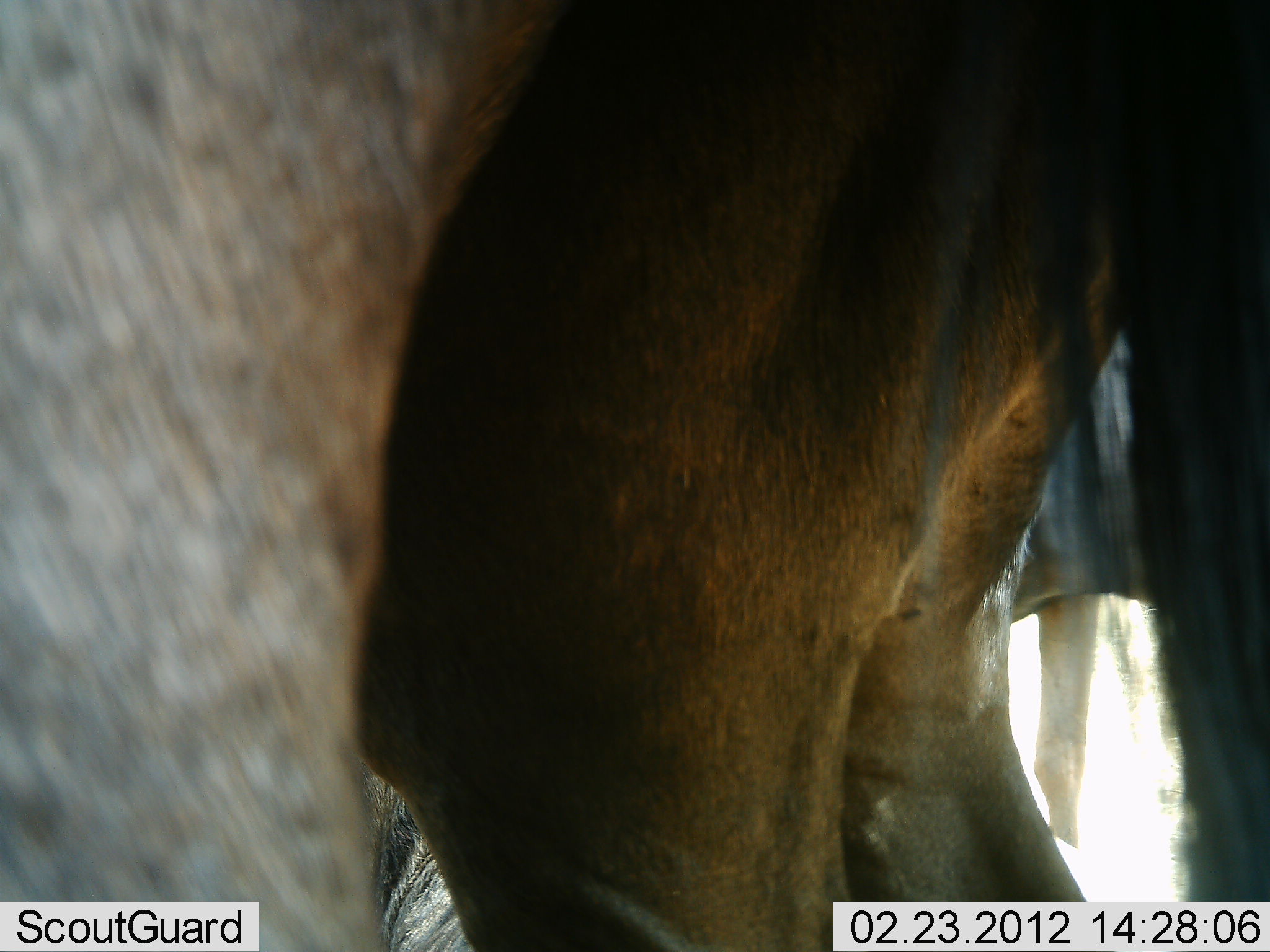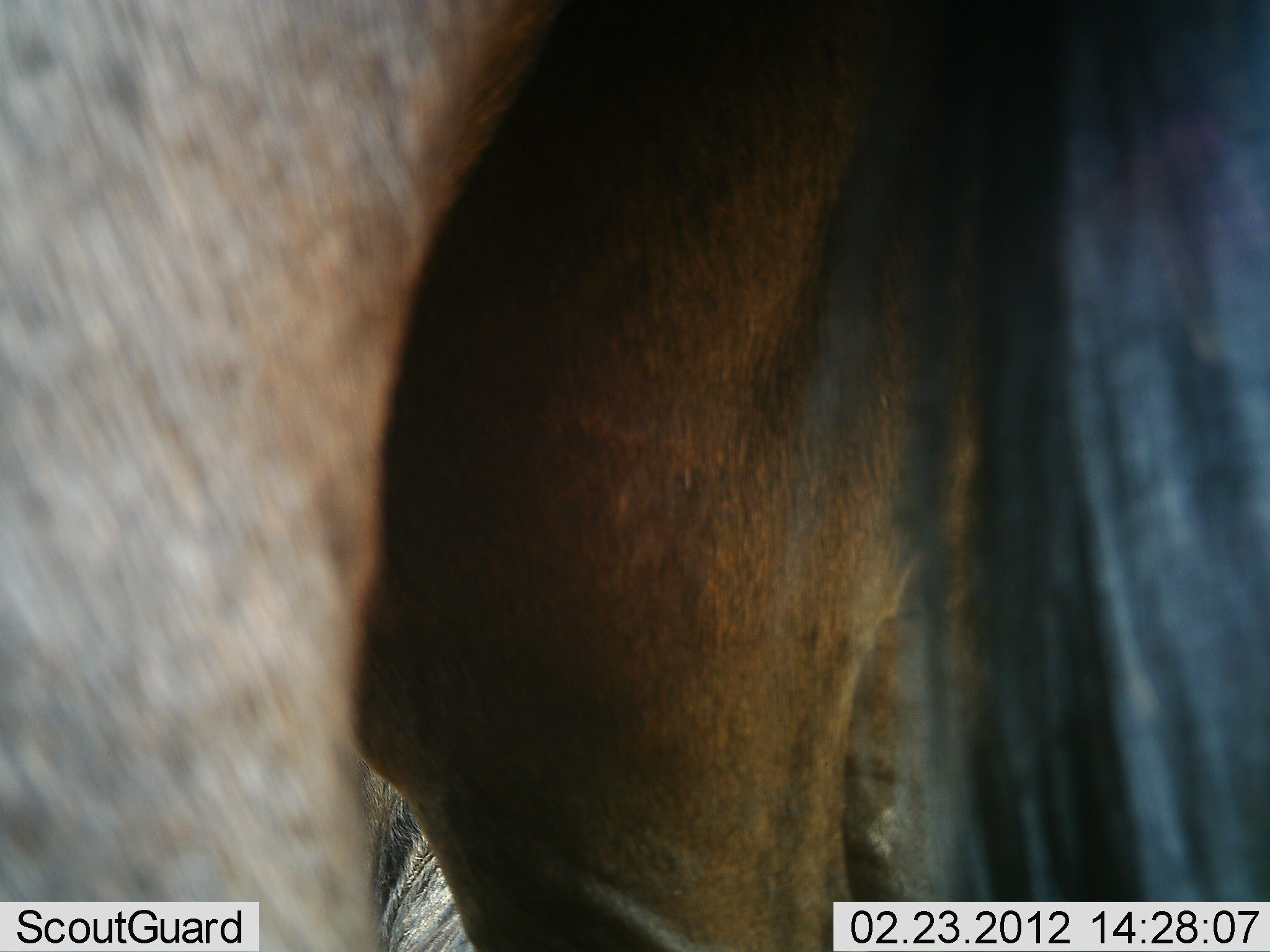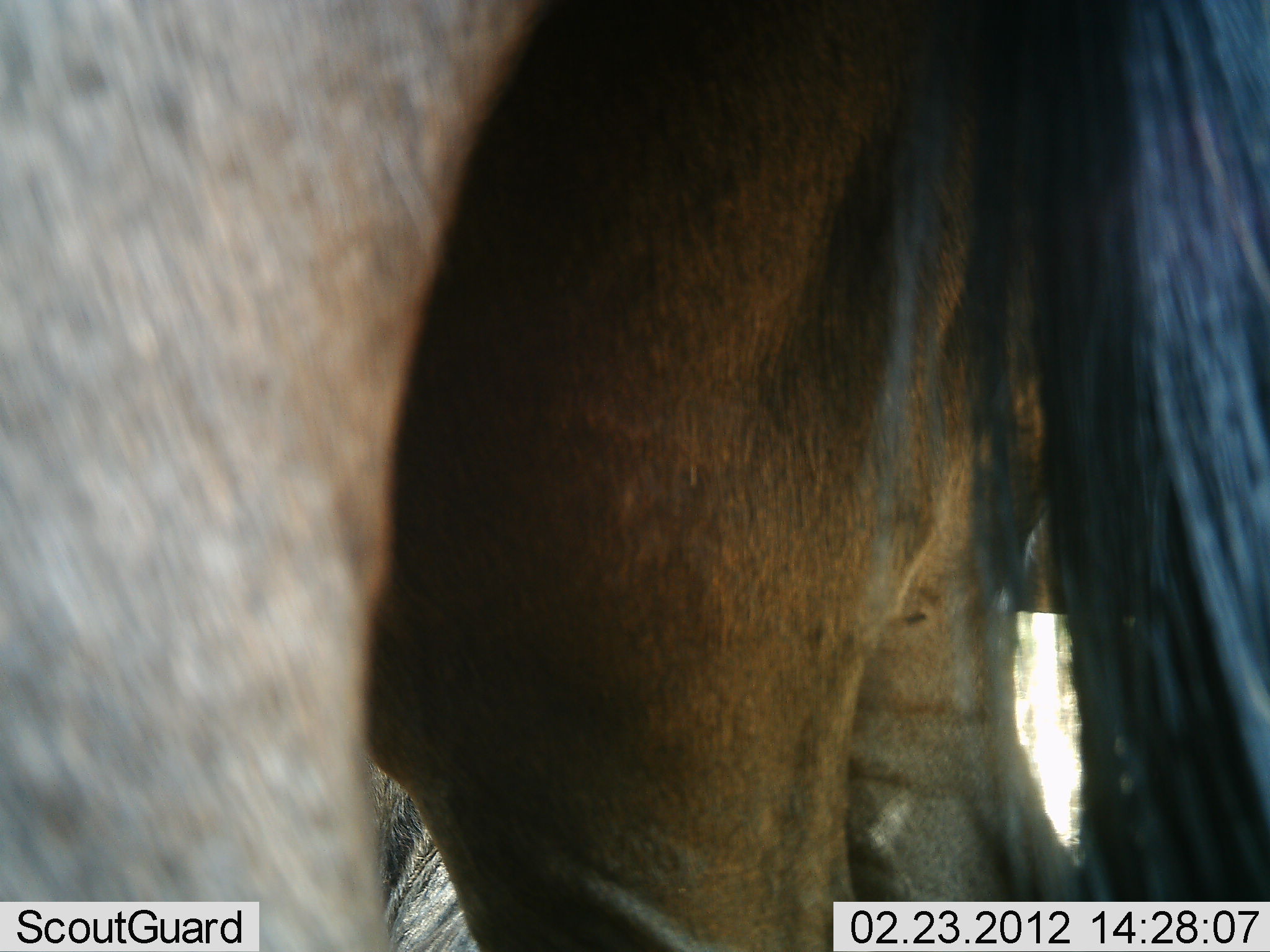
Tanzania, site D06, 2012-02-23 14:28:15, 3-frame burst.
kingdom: Animalia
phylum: Chordata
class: Mammalia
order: Artiodactyla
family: Bovidae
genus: Connochaetes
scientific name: Connochaetes taurinus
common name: blue wildebeest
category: wildebeest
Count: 2.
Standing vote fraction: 94%.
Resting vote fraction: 18%.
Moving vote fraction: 0%.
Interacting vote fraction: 0%.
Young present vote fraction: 0%.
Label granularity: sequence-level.